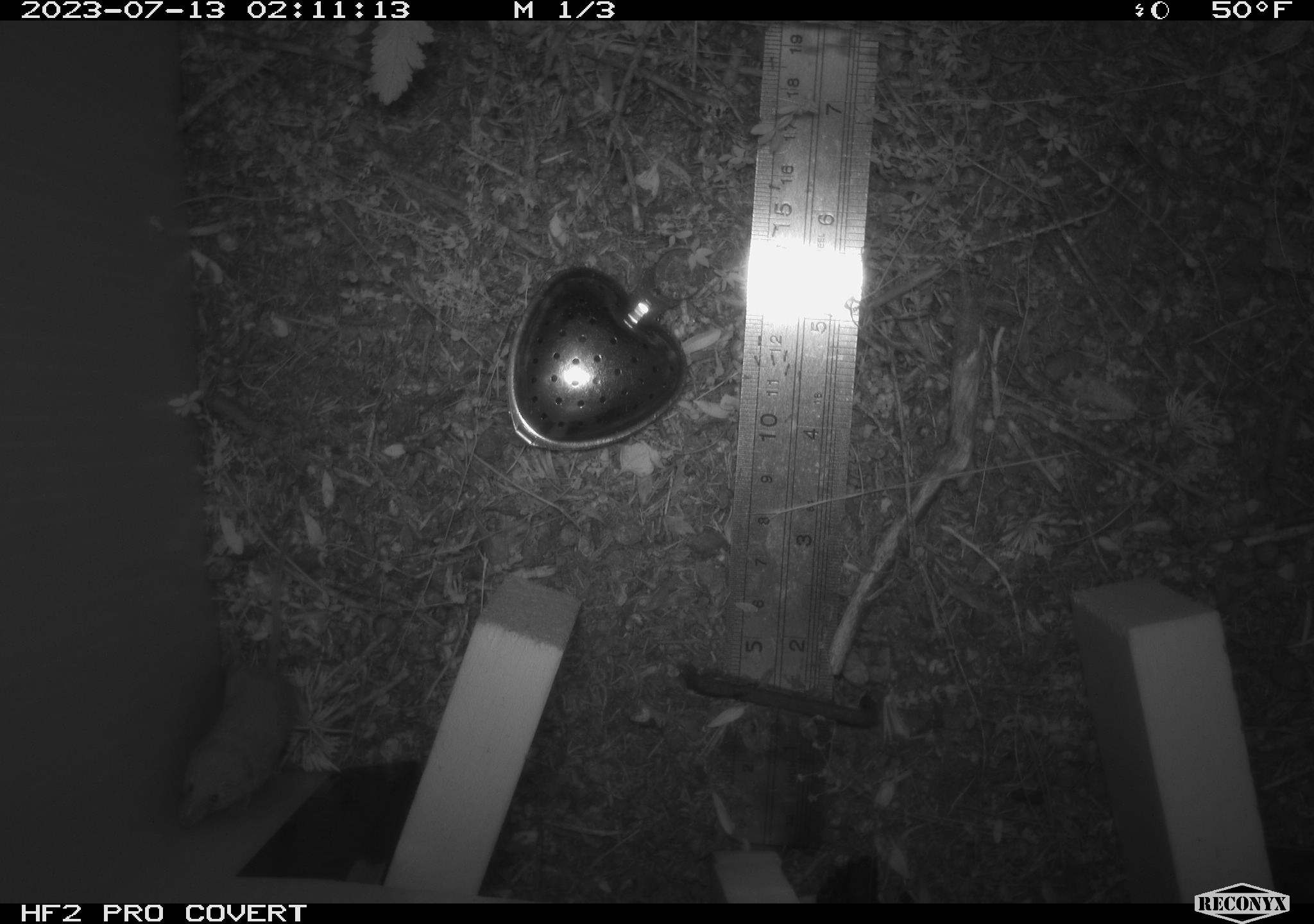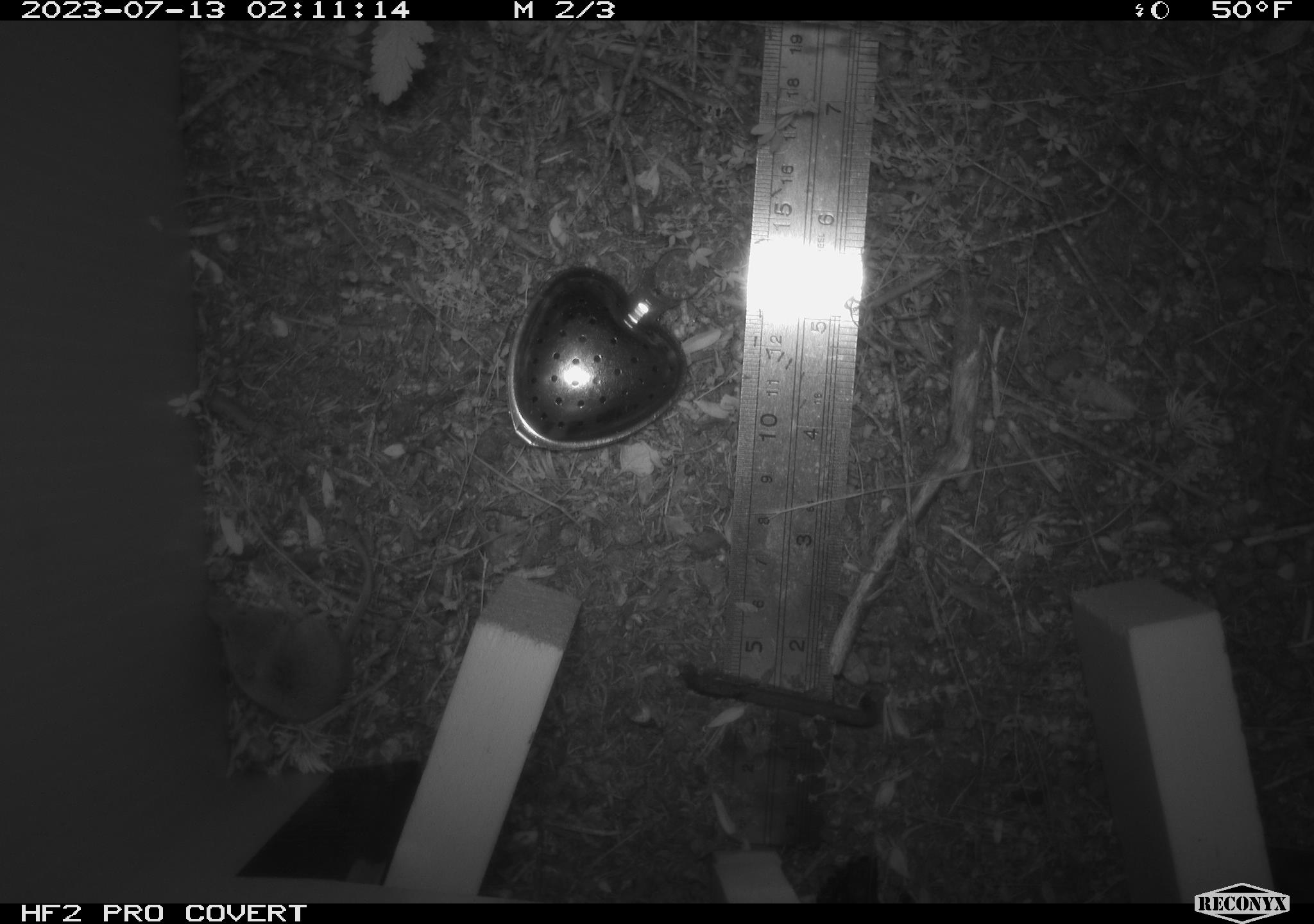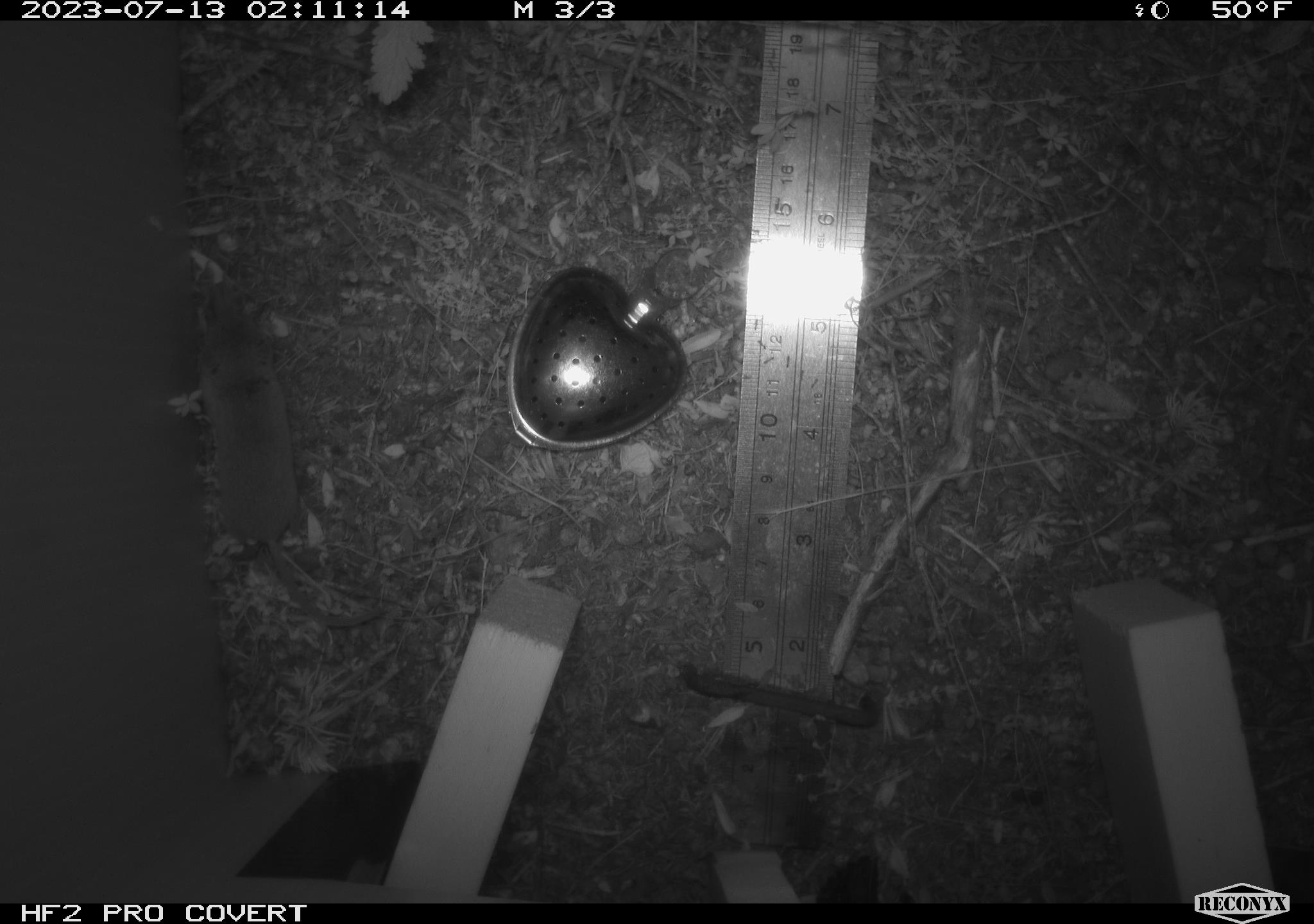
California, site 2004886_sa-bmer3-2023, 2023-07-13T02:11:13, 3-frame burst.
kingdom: Animalia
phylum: Chordata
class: Mammalia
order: Eulipotyphla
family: Soricidae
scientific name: Soricidae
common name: shrews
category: soricidae family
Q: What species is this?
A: Soricidae family (shrews) (Soricidae).